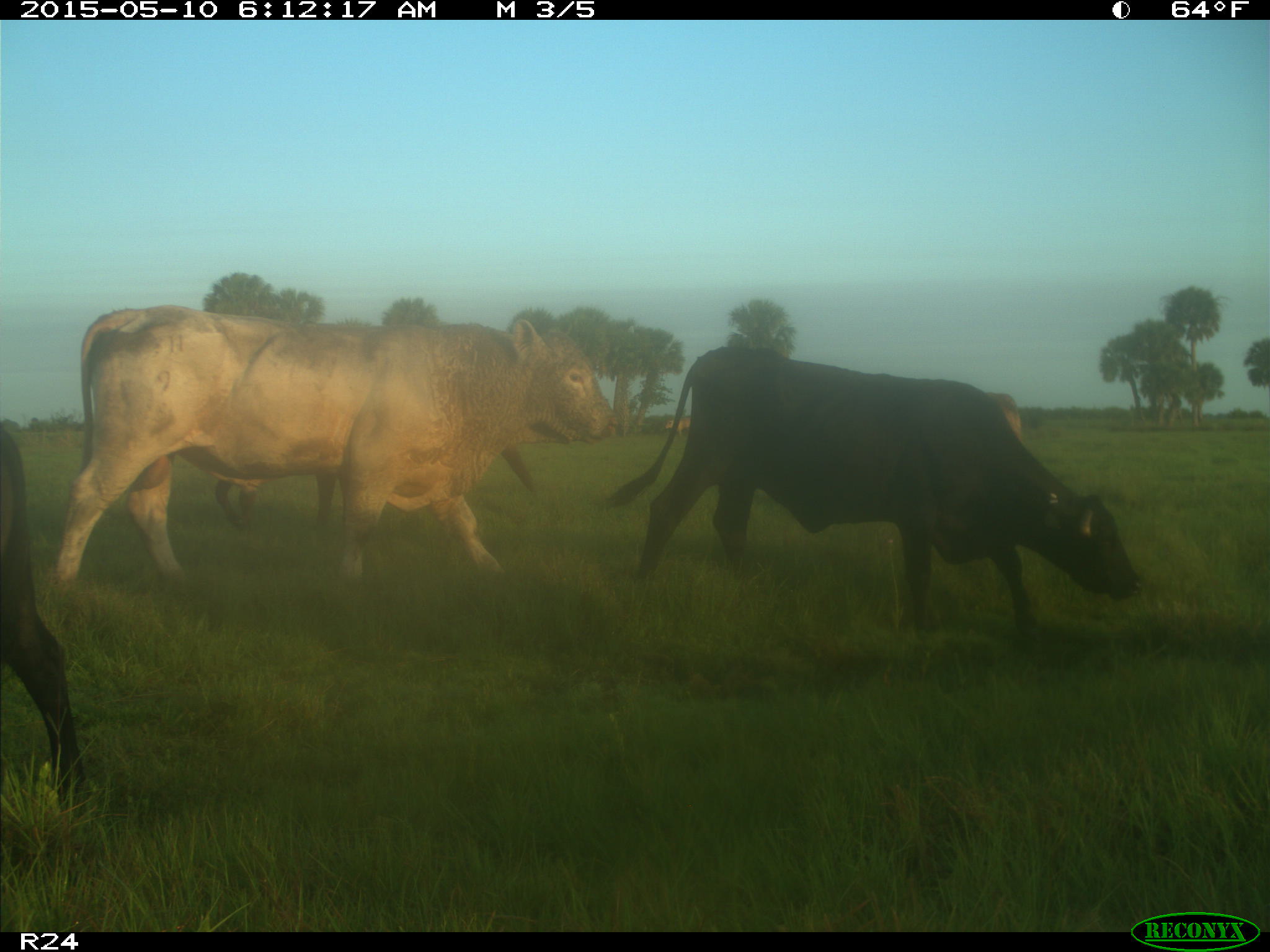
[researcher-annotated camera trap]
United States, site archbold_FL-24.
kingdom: Animalia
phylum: Chordata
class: Mammalia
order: Artiodactyla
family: Bovidae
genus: Bos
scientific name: Bos taurus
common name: domestic cow